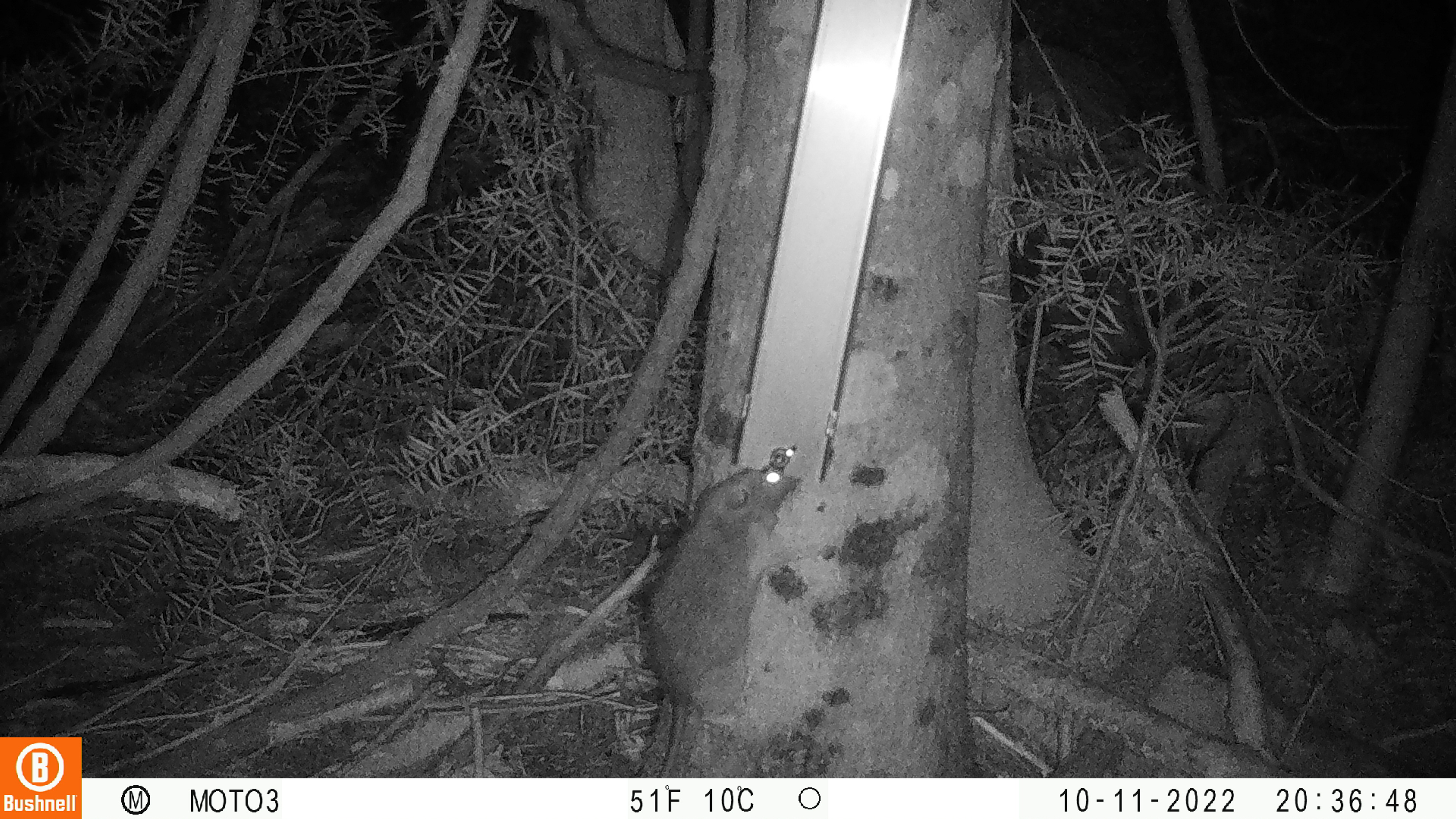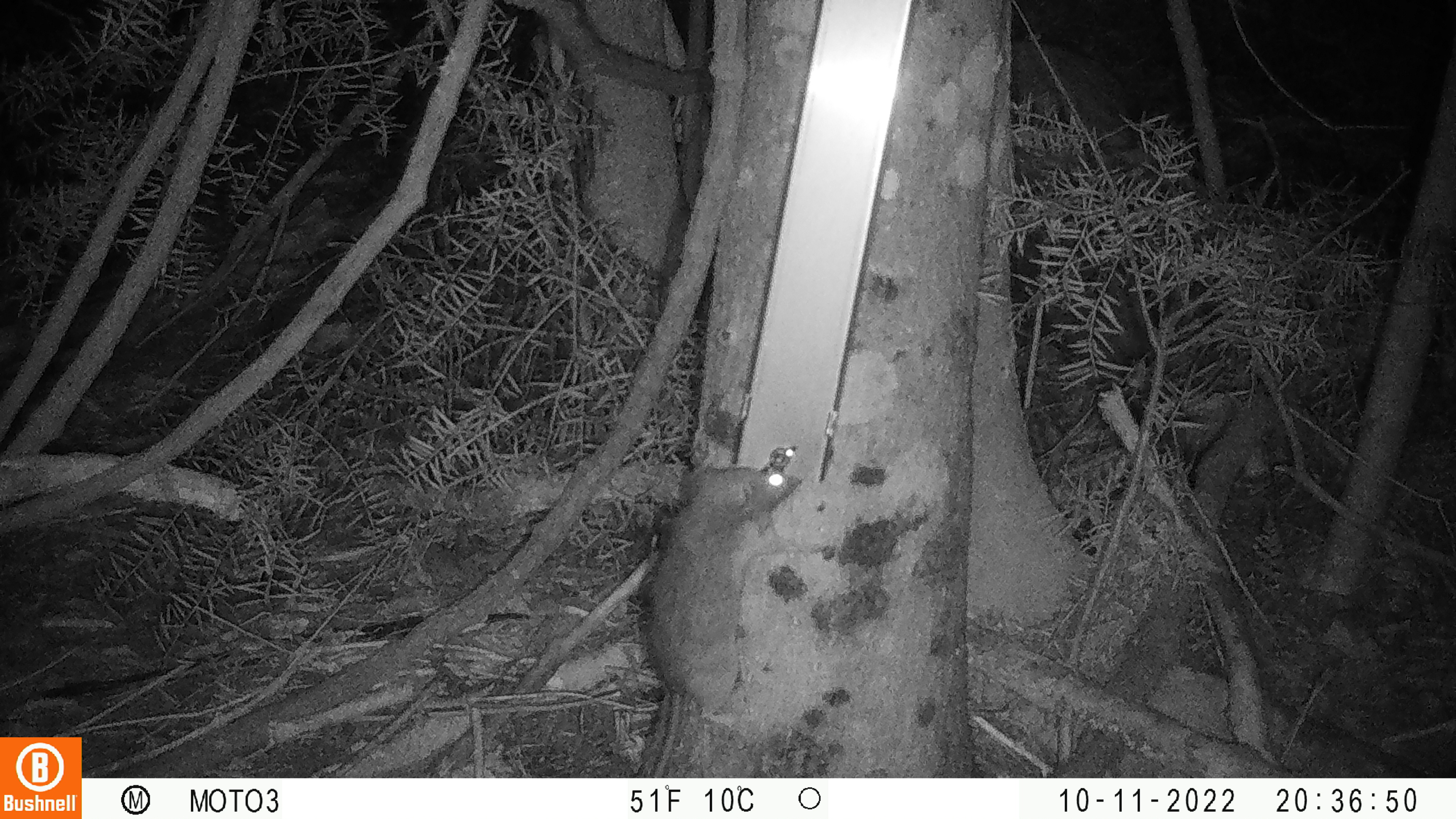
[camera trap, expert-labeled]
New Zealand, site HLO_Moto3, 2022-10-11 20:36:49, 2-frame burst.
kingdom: Animalia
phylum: Chordata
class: Mammalia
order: Rodentia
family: Muridae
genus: Rattus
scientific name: Rattus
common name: rat